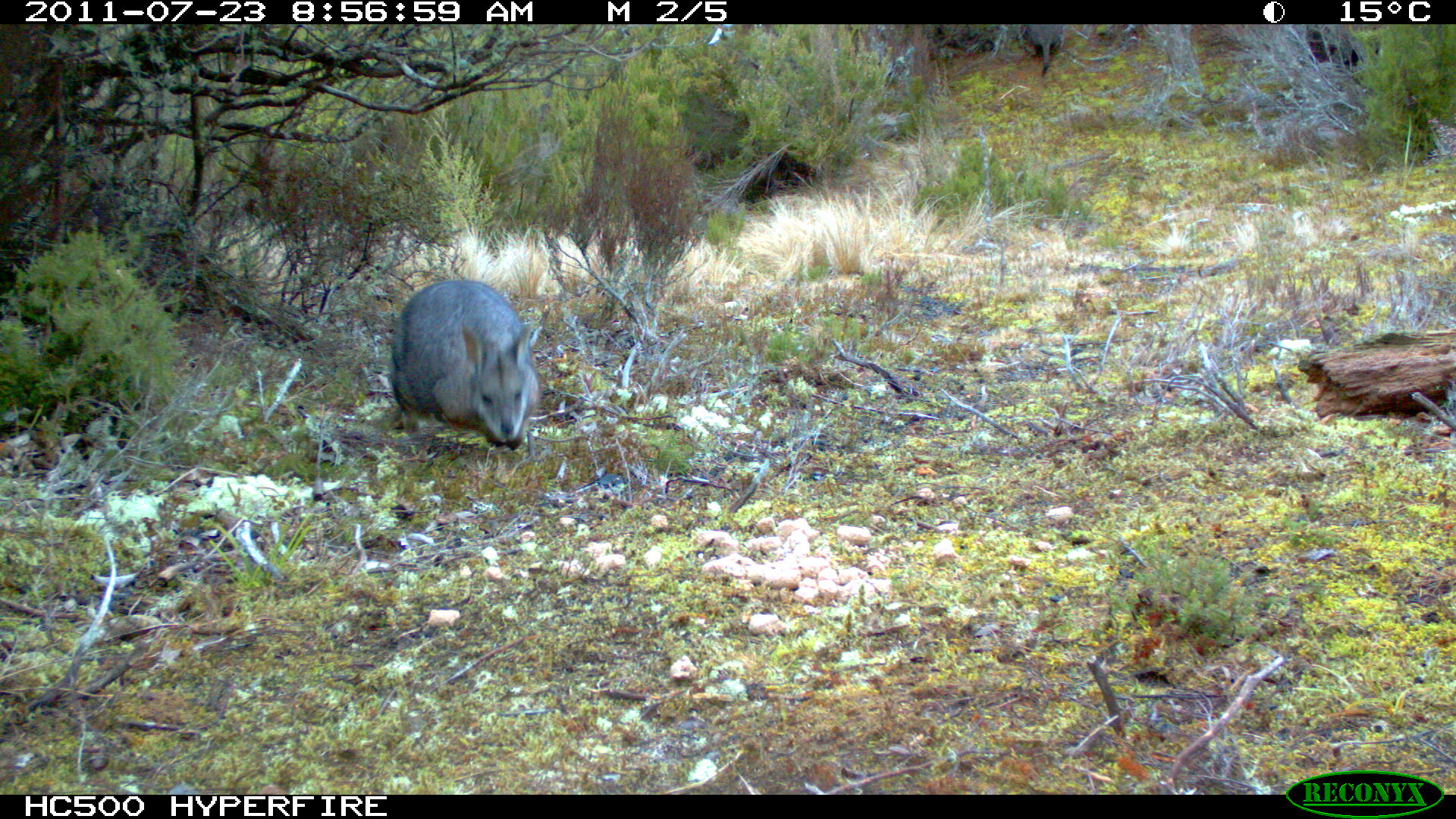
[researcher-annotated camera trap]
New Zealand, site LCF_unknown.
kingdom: Animalia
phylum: Chordata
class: Mammalia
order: Diprotodontia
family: Macropodidae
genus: Notamacropus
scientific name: Notamacropus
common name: wallaby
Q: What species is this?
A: Wallaby (Notamacropus).